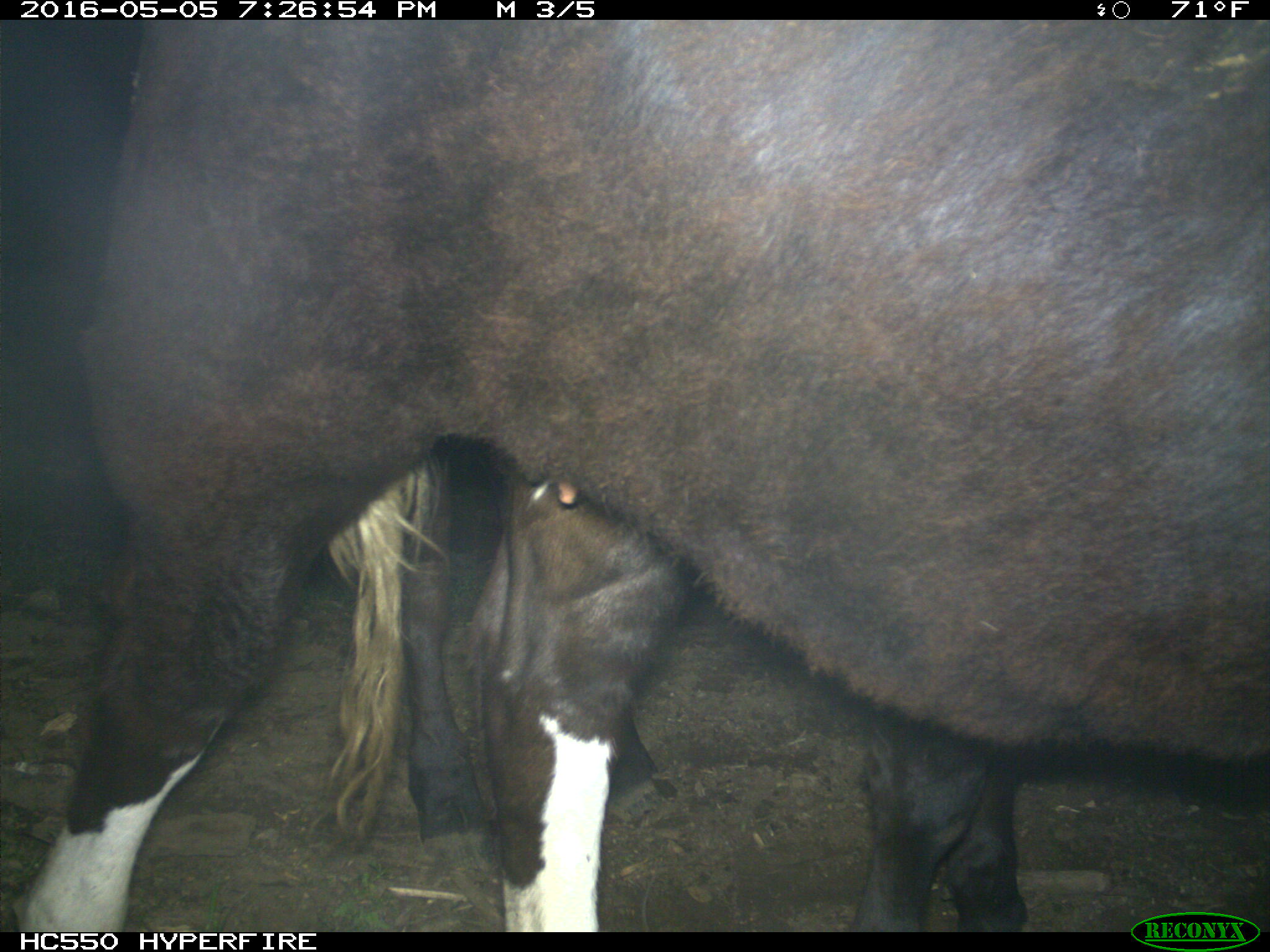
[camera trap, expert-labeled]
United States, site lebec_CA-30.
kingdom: Animalia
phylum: Chordata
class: Mammalia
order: Artiodactyla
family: Bovidae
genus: Bos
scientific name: Bos taurus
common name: domestic cow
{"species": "Bos taurus (domestic cow)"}